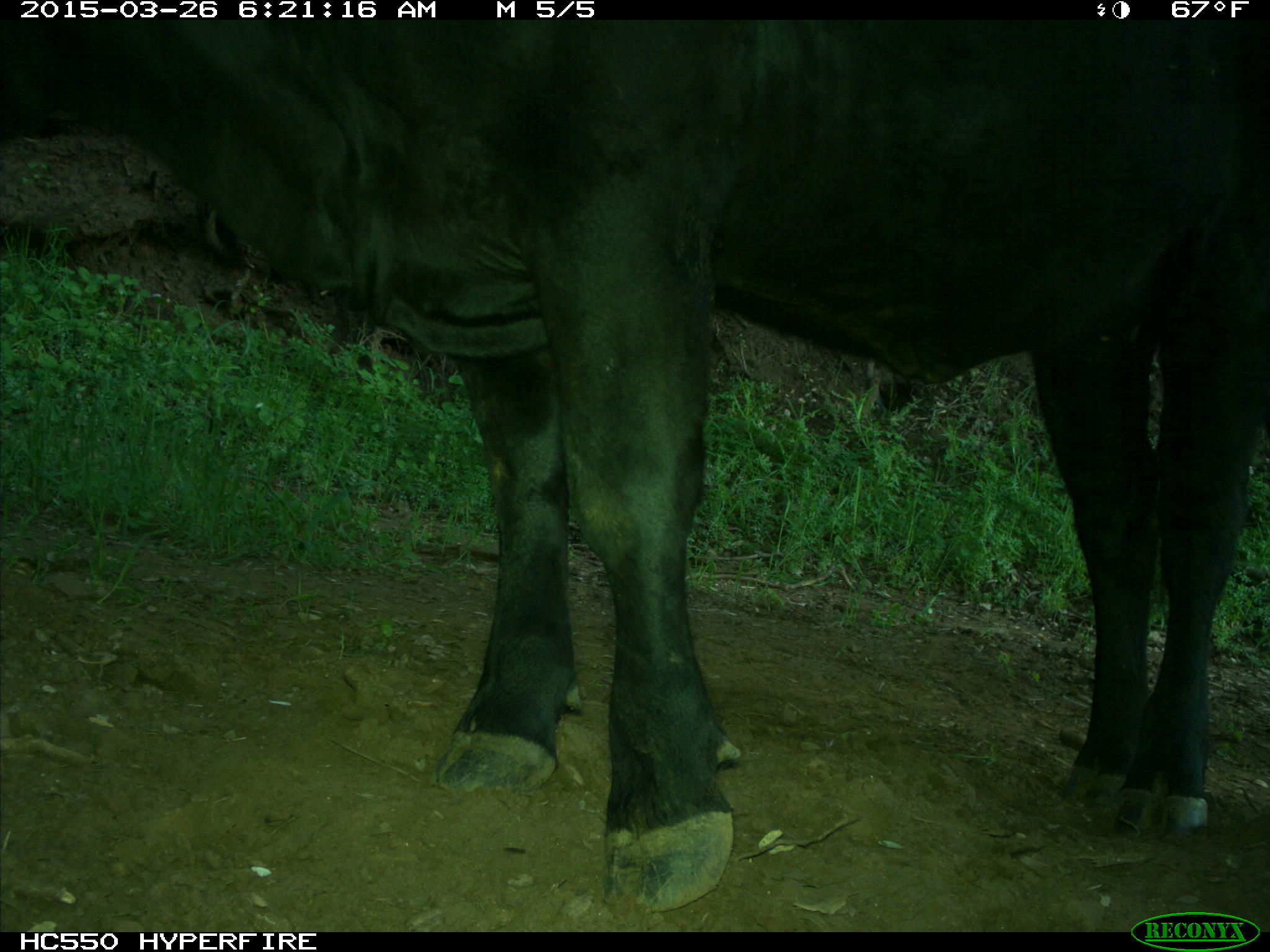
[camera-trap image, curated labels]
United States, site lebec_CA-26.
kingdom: Animalia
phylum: Chordata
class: Mammalia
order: Artiodactyla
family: Bovidae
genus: Bos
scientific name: Bos taurus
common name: domestic cow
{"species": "Bos taurus (domestic cow)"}